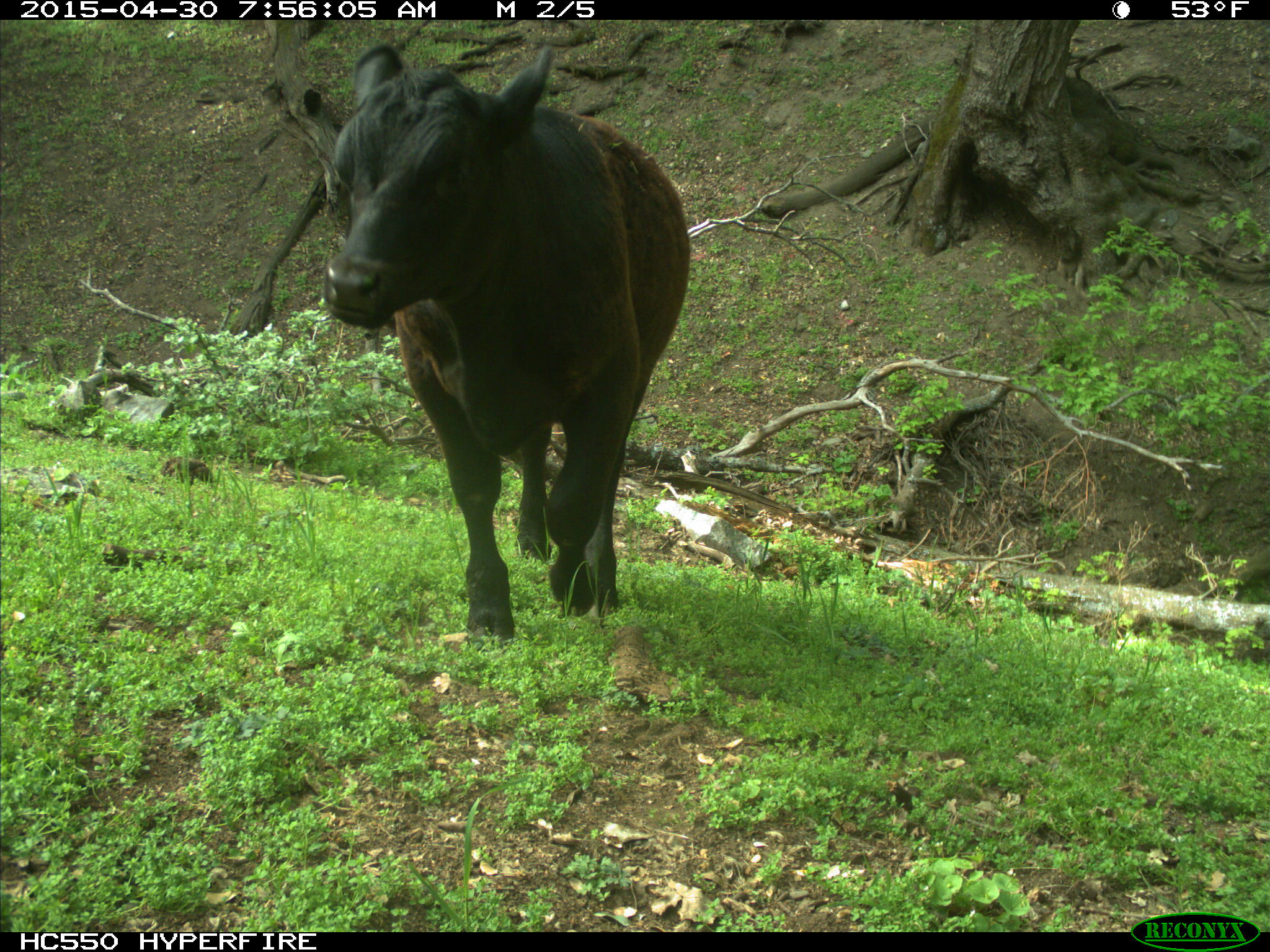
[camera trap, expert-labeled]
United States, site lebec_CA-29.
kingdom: Animalia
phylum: Chordata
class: Mammalia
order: Artiodactyla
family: Bovidae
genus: Bos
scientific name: Bos taurus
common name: domestic cow